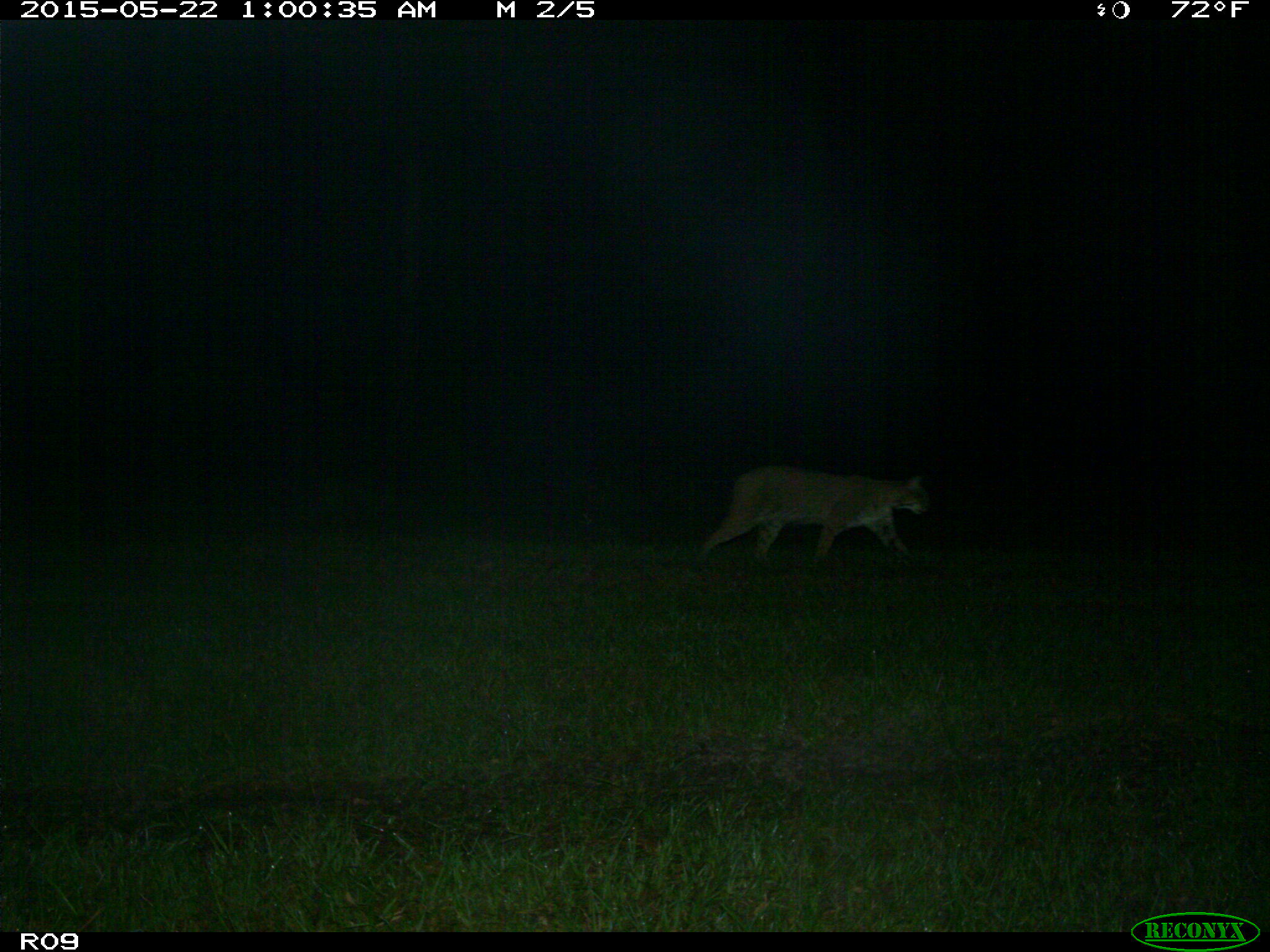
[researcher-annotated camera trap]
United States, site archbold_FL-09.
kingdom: Animalia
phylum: Chordata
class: Mammalia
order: Carnivora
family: Felidae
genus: Lynx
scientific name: Lynx rufus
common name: bobcat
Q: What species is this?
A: Lynx rufus (bobcat).